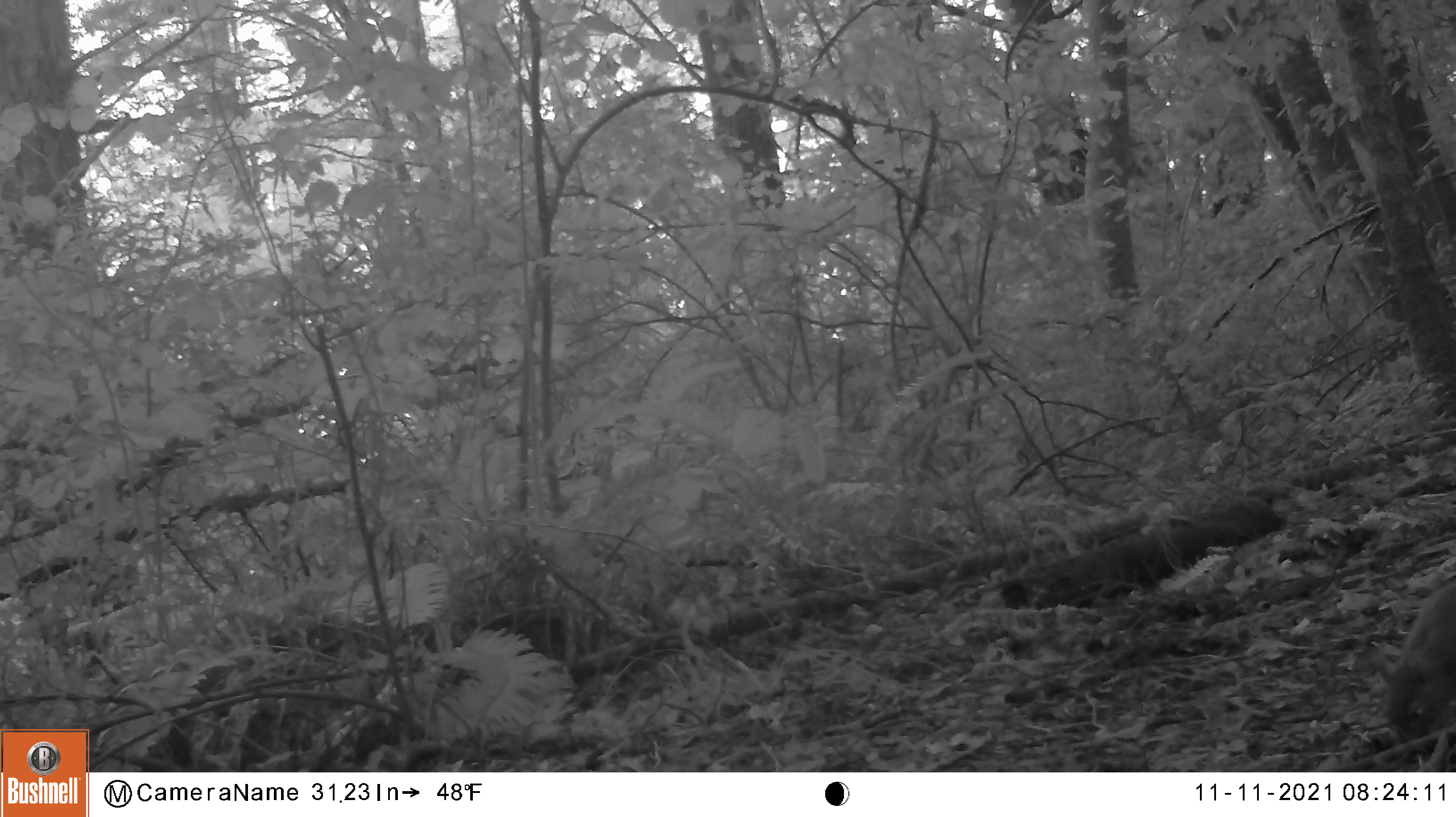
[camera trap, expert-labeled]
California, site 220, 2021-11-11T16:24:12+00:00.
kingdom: Animalia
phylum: Chordata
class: Mammalia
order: Rodentia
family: Sciuridae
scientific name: Sciuridae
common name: squirrel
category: unknown squirrel